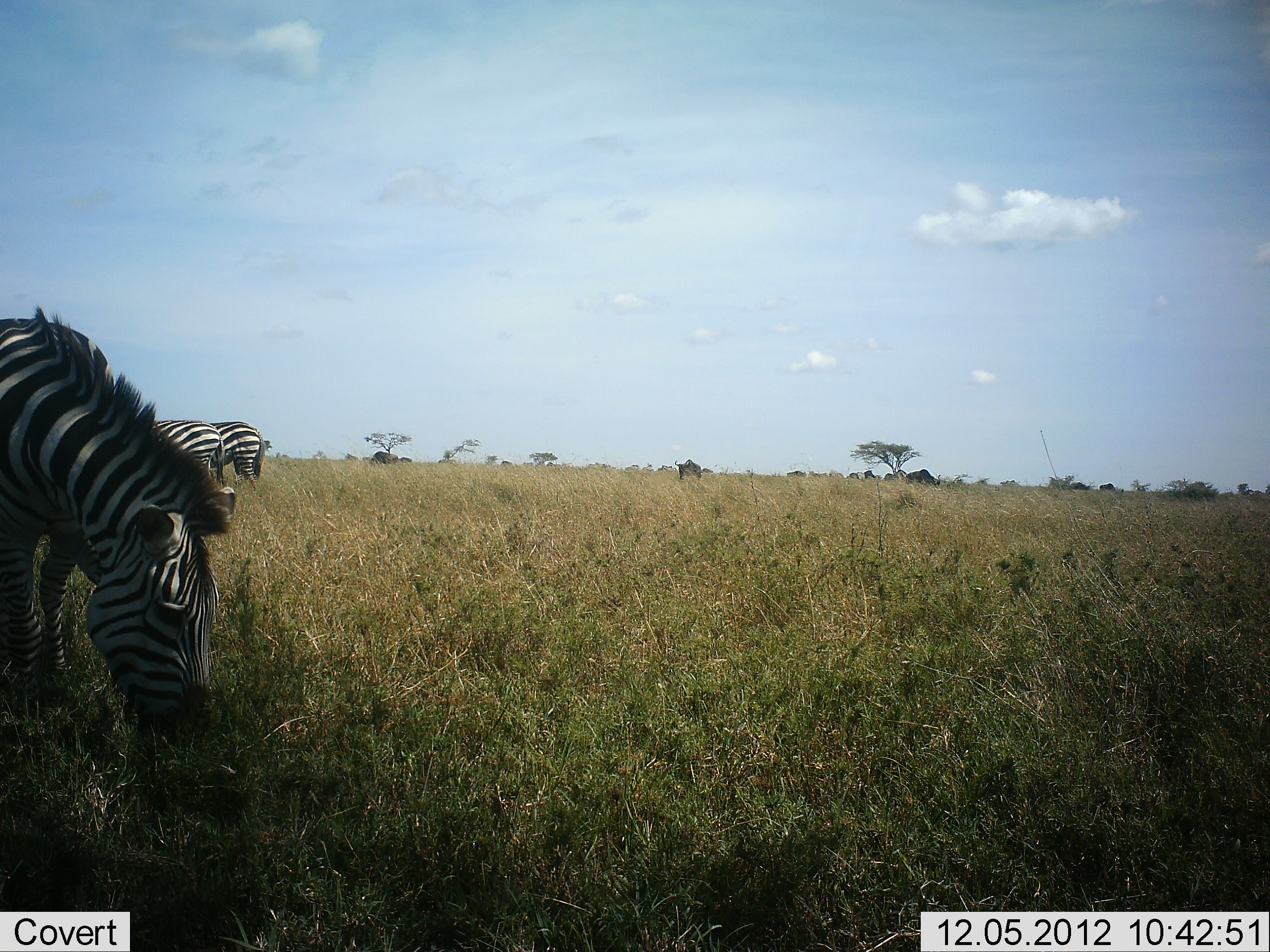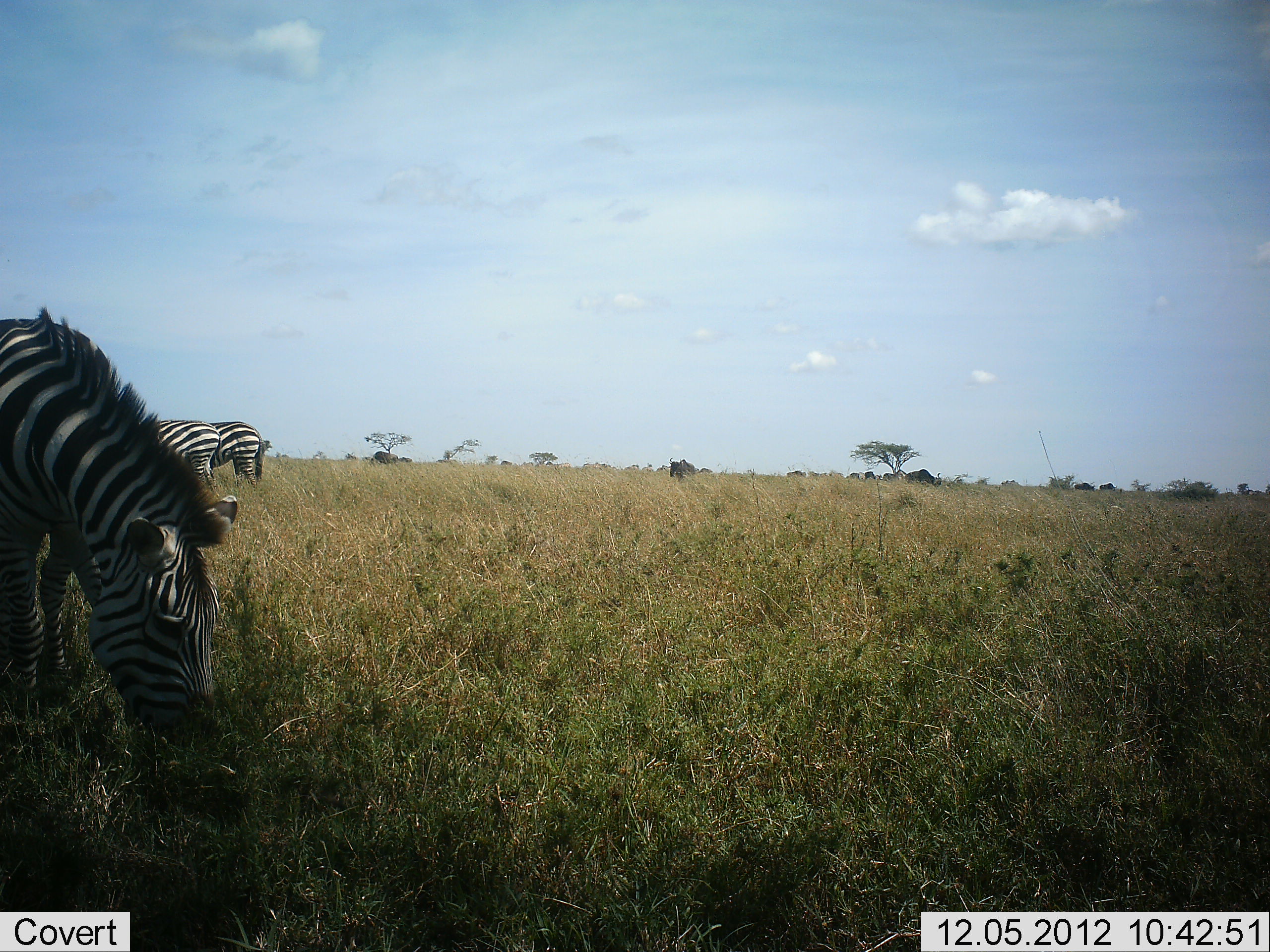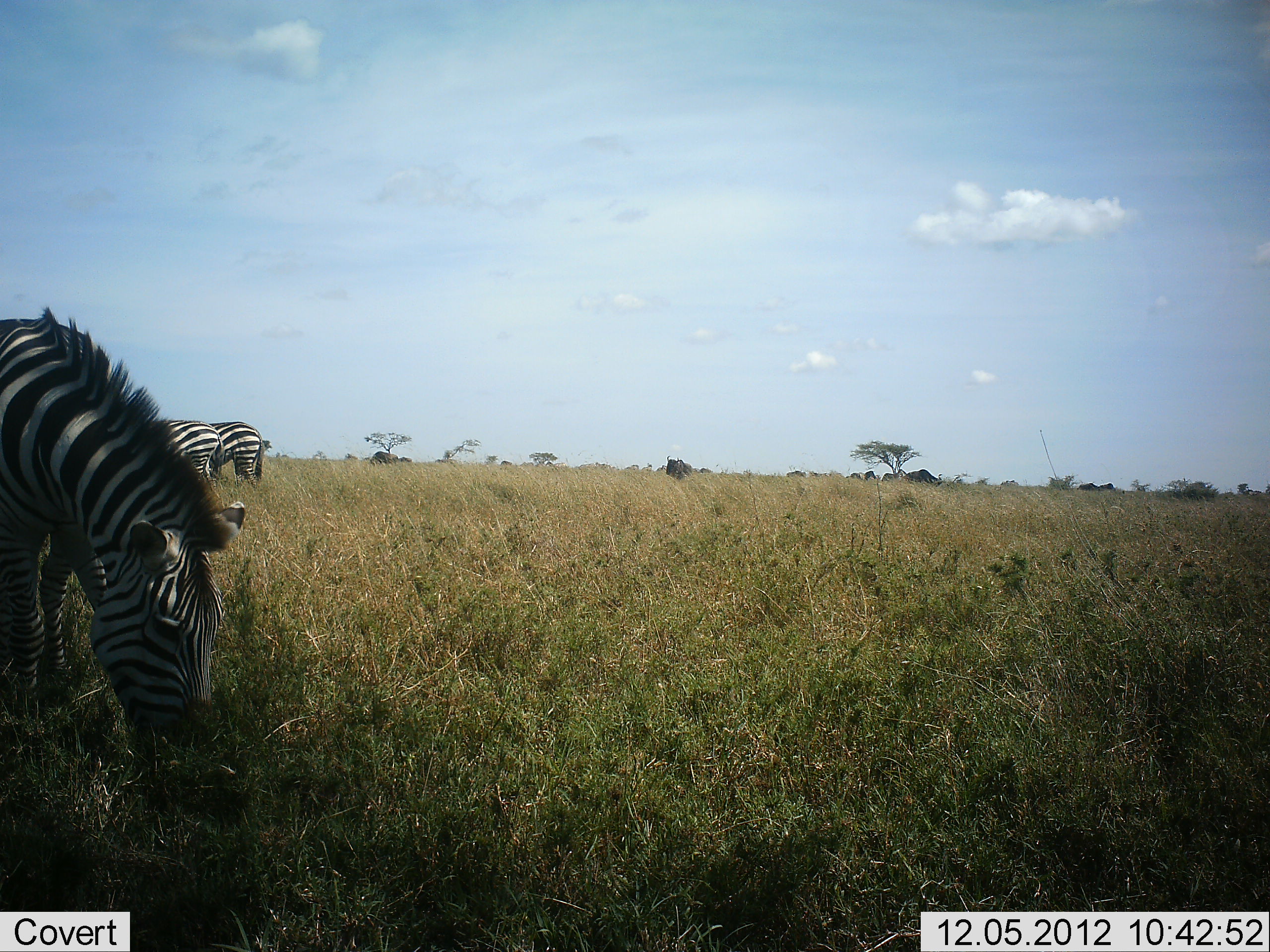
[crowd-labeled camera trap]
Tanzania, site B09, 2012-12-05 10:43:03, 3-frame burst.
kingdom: Animalia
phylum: Chordata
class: Mammalia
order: Artiodactyla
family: Bovidae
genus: Connochaetes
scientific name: Connochaetes taurinus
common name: blue wildebeest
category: wildebeest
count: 10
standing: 36%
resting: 0%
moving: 82%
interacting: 0%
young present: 0%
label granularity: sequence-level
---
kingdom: Animalia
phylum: Chordata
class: Mammalia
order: Perissodactyla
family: Equidae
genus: Equus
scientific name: Equus quagga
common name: plains zebra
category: zebra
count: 3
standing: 41%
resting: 0%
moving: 6%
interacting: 0%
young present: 0%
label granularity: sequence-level